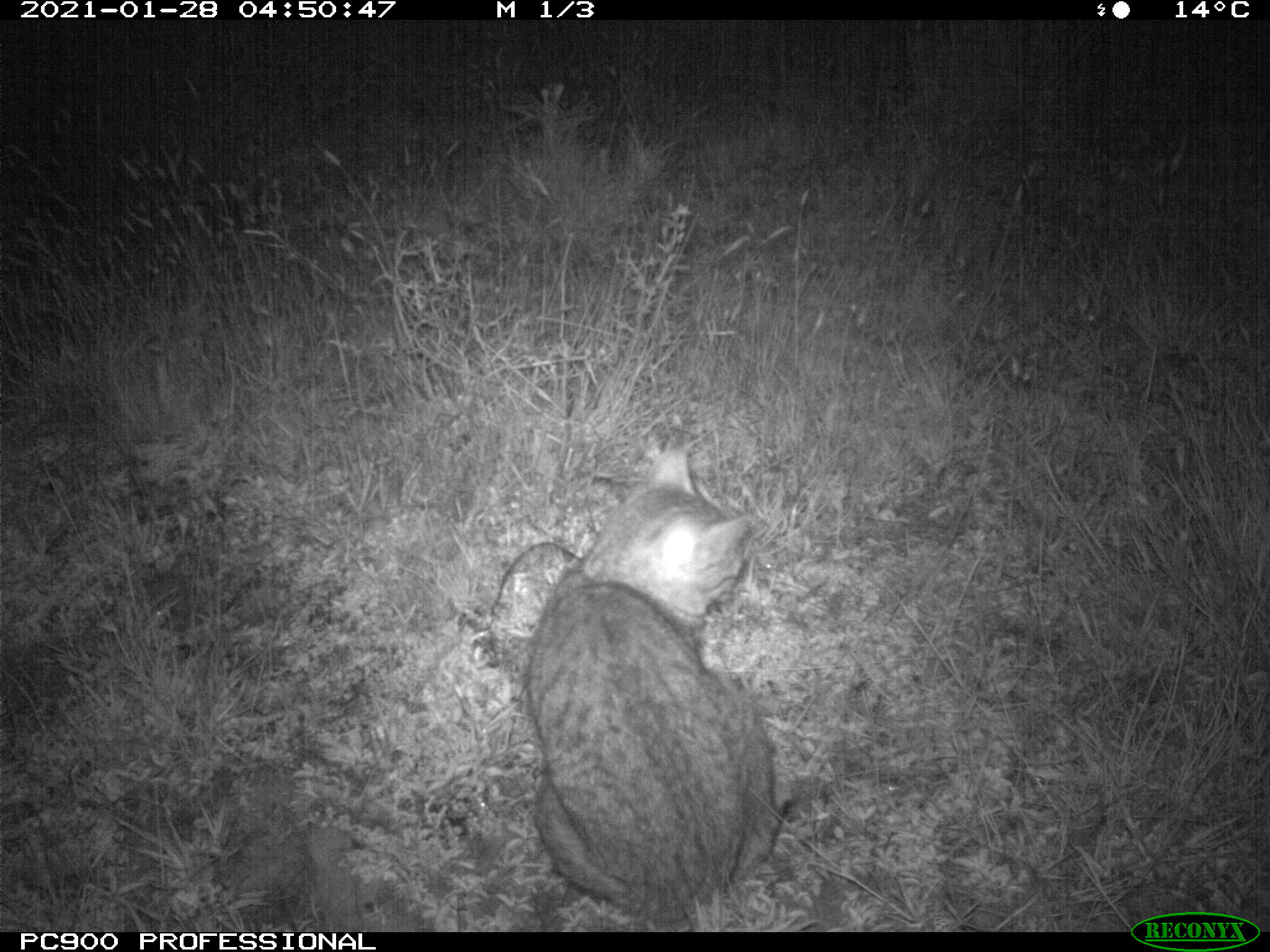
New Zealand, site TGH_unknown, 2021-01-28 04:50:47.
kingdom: Animalia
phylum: Chordata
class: Mammalia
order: Carnivora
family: Felidae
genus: Felis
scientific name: Felis catus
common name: domestic cat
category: cat